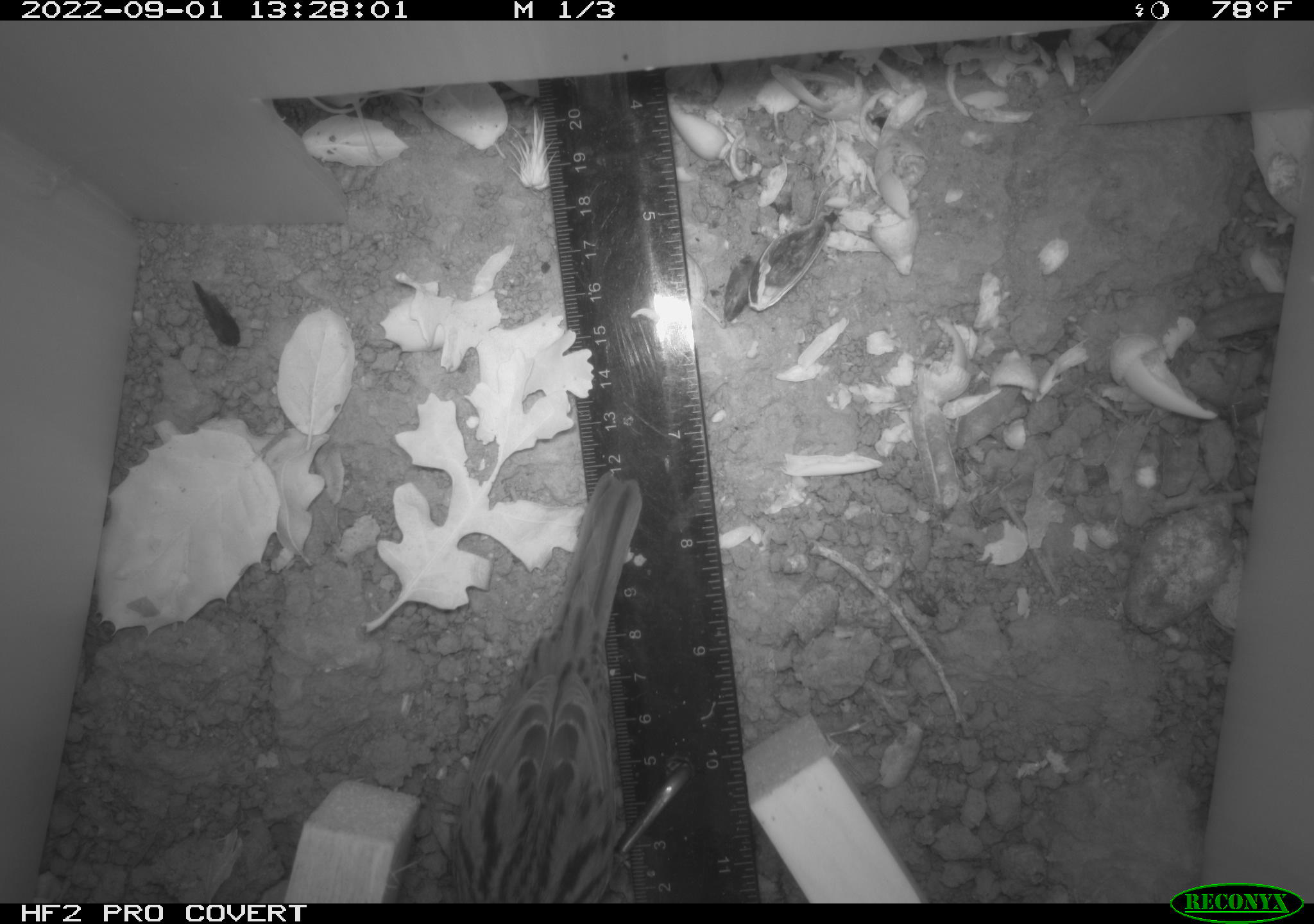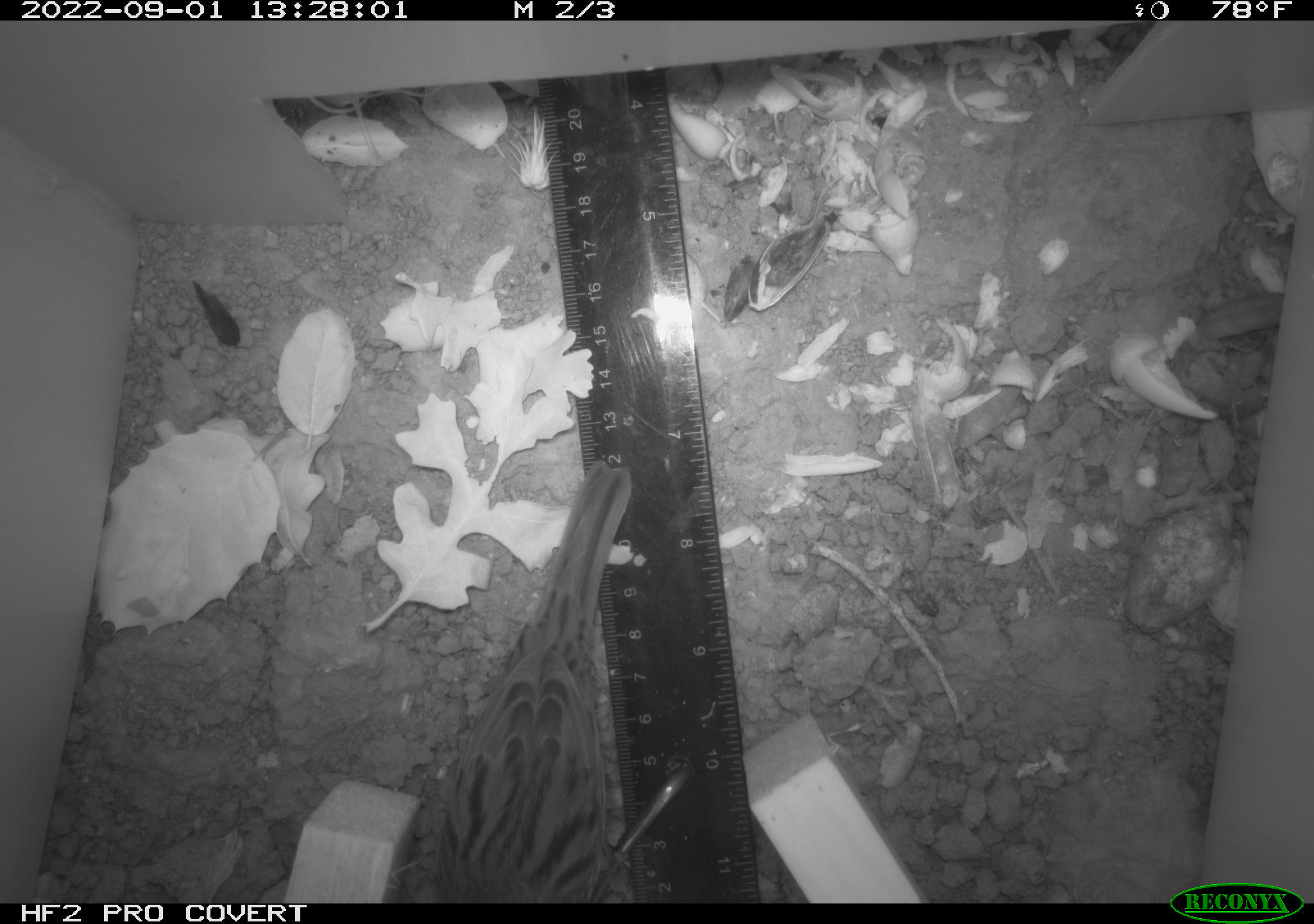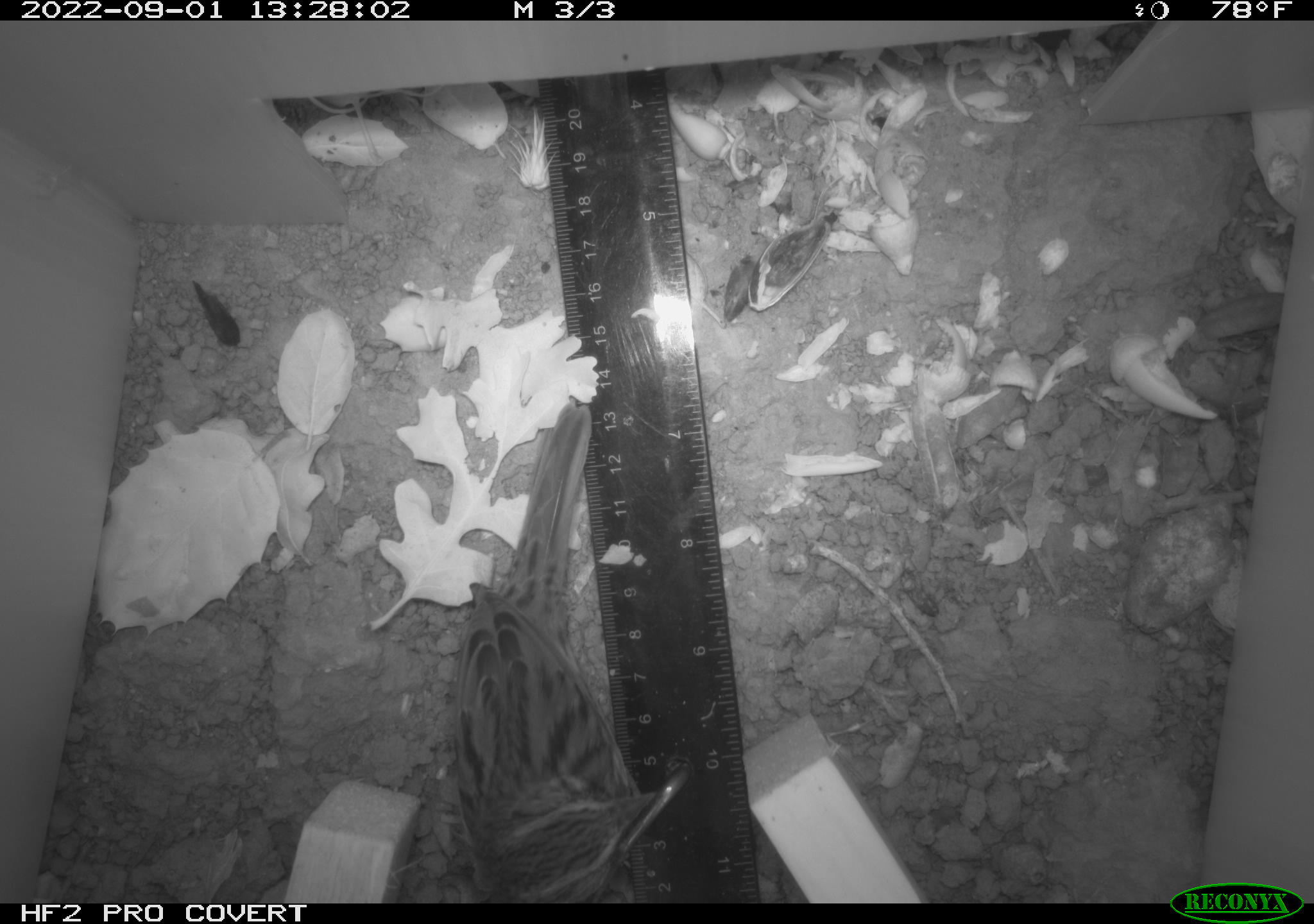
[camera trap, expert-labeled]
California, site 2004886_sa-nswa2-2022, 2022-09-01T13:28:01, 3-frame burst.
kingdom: Animalia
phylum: Chordata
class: Aves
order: Passeriformes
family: Passerellidae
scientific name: Passerellidae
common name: new world sparrows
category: passerellidae family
Passerellidae family (new world sparrows) (Passerellidae).